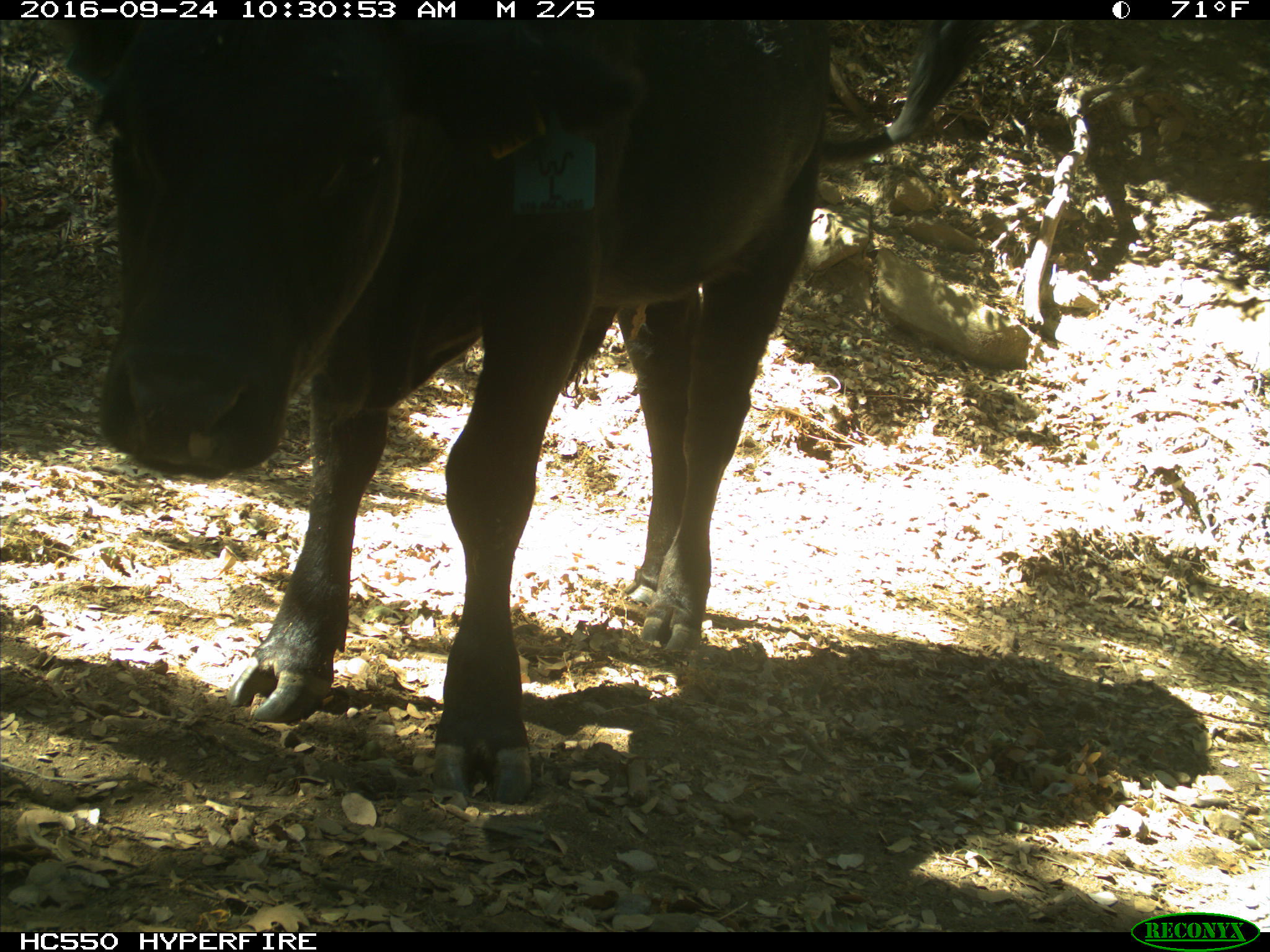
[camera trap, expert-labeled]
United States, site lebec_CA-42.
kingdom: Animalia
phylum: Chordata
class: Mammalia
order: Artiodactyla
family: Bovidae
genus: Bos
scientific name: Bos taurus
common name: domestic cow